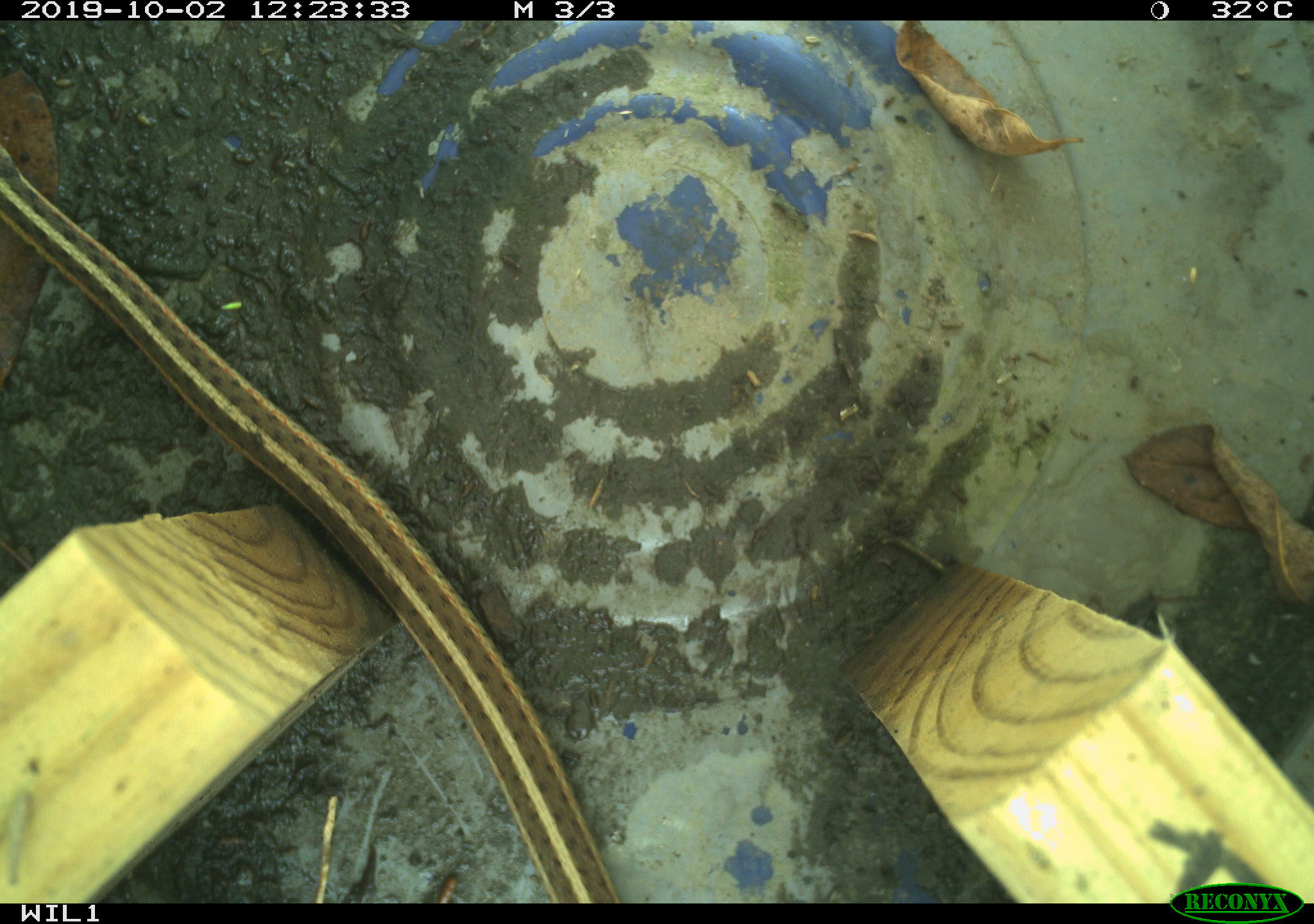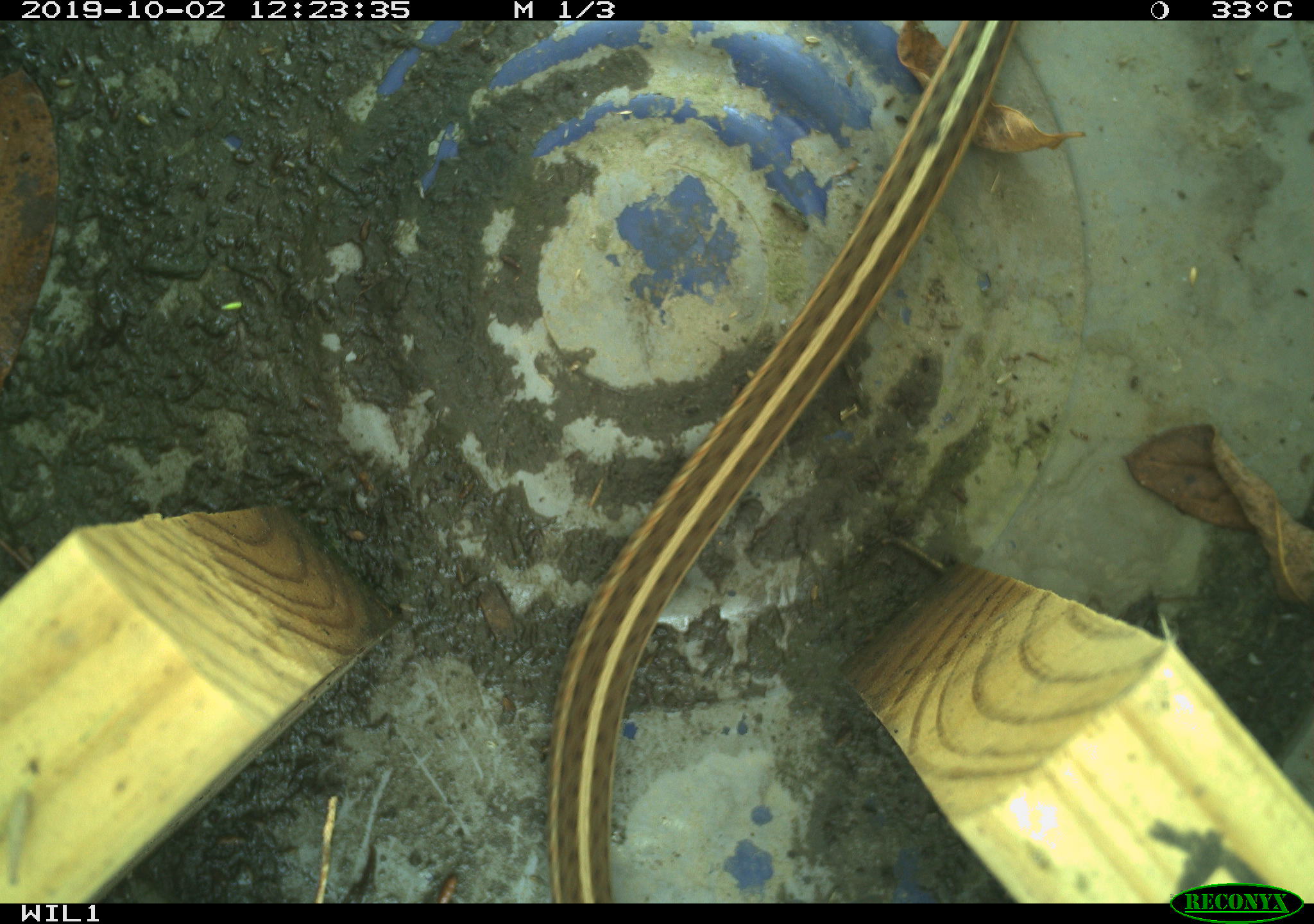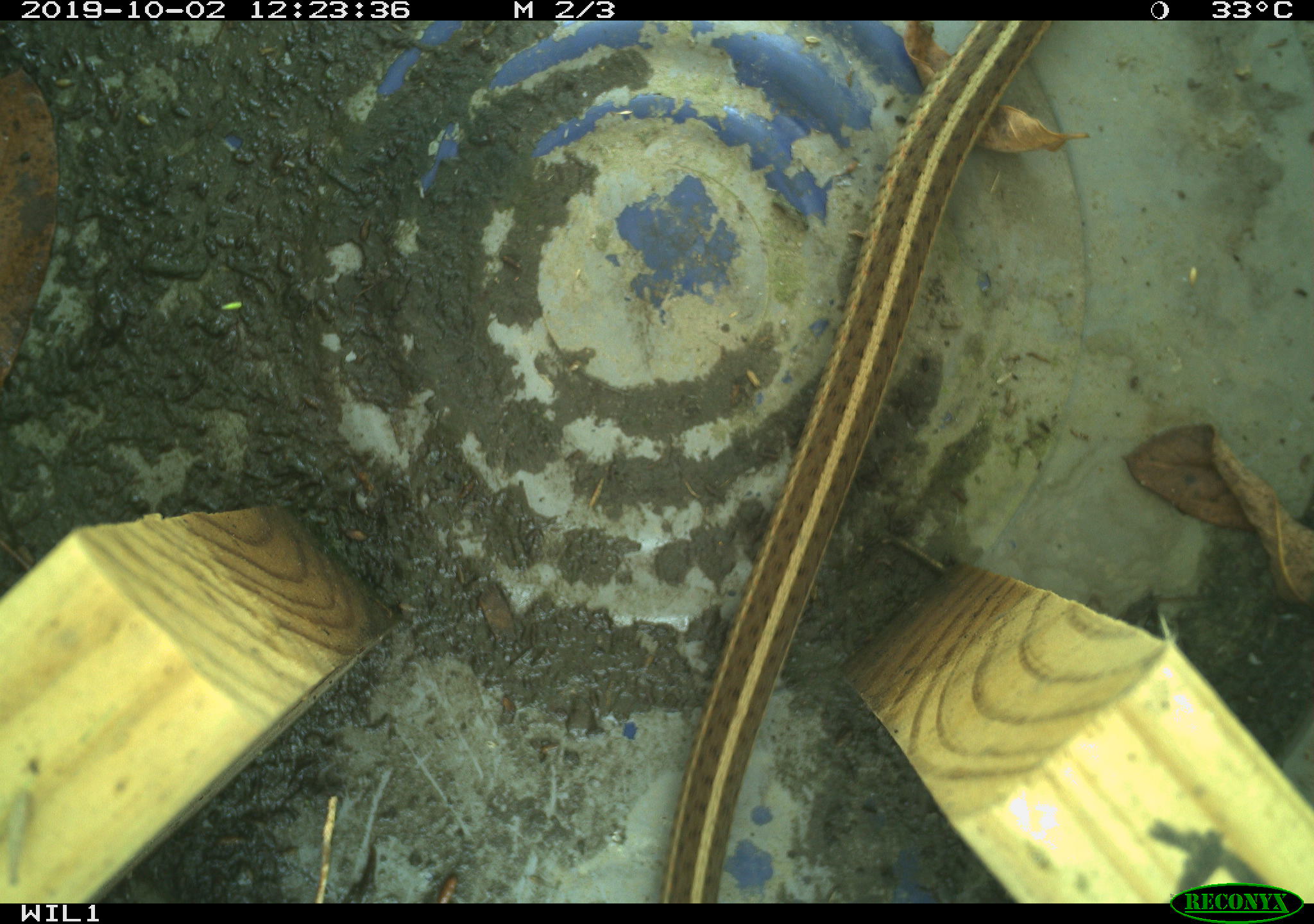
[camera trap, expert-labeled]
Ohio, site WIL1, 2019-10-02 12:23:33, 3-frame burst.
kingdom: Animalia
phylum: Chordata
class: Reptilia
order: Squamata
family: Colubridae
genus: Thamnophis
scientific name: Thamnophis sirtalis sirtalis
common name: eastern gartersnake